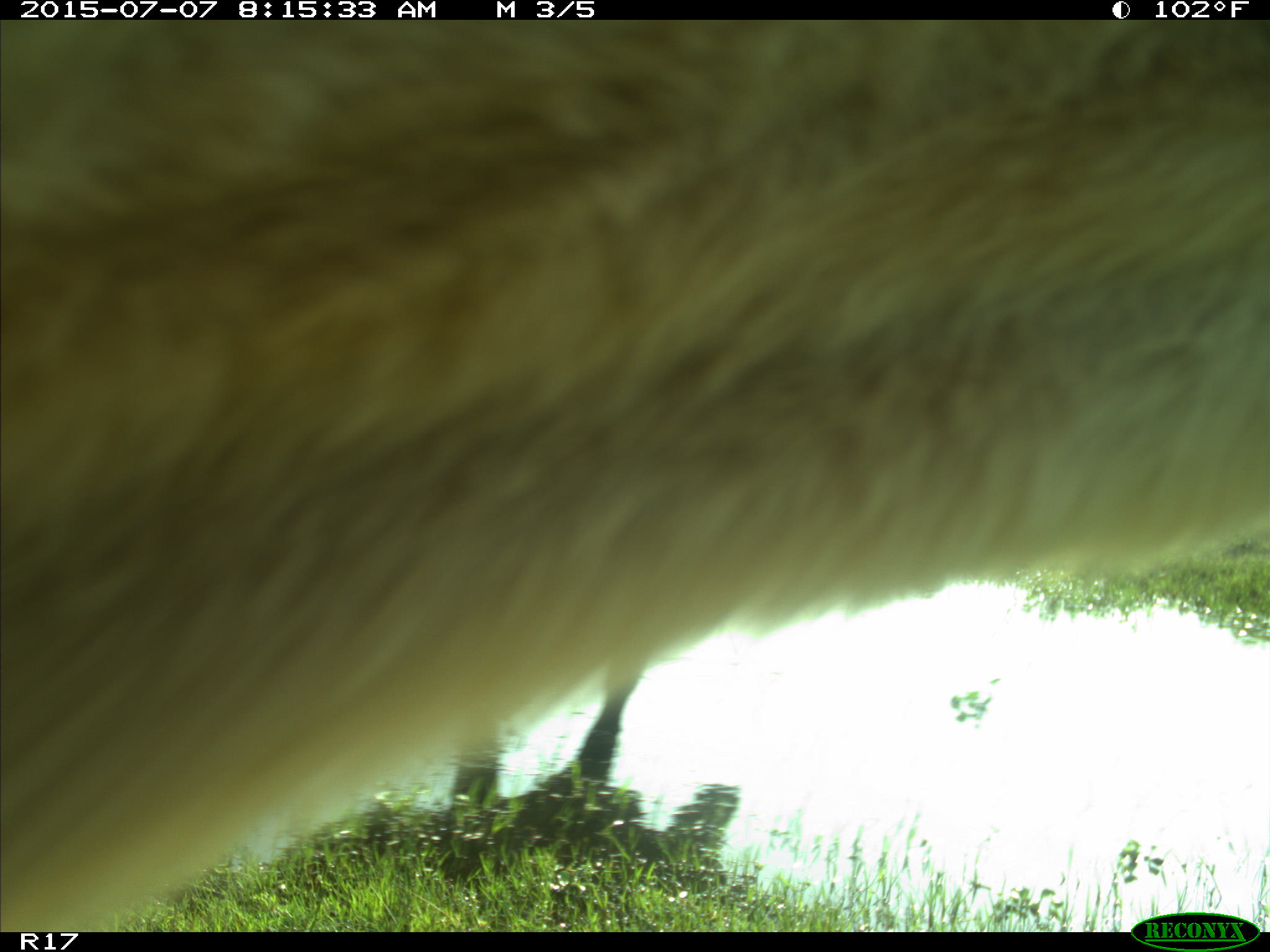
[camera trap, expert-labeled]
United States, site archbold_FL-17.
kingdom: Animalia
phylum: Chordata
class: Mammalia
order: Artiodactyla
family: Bovidae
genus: Bos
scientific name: Bos taurus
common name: domestic cow